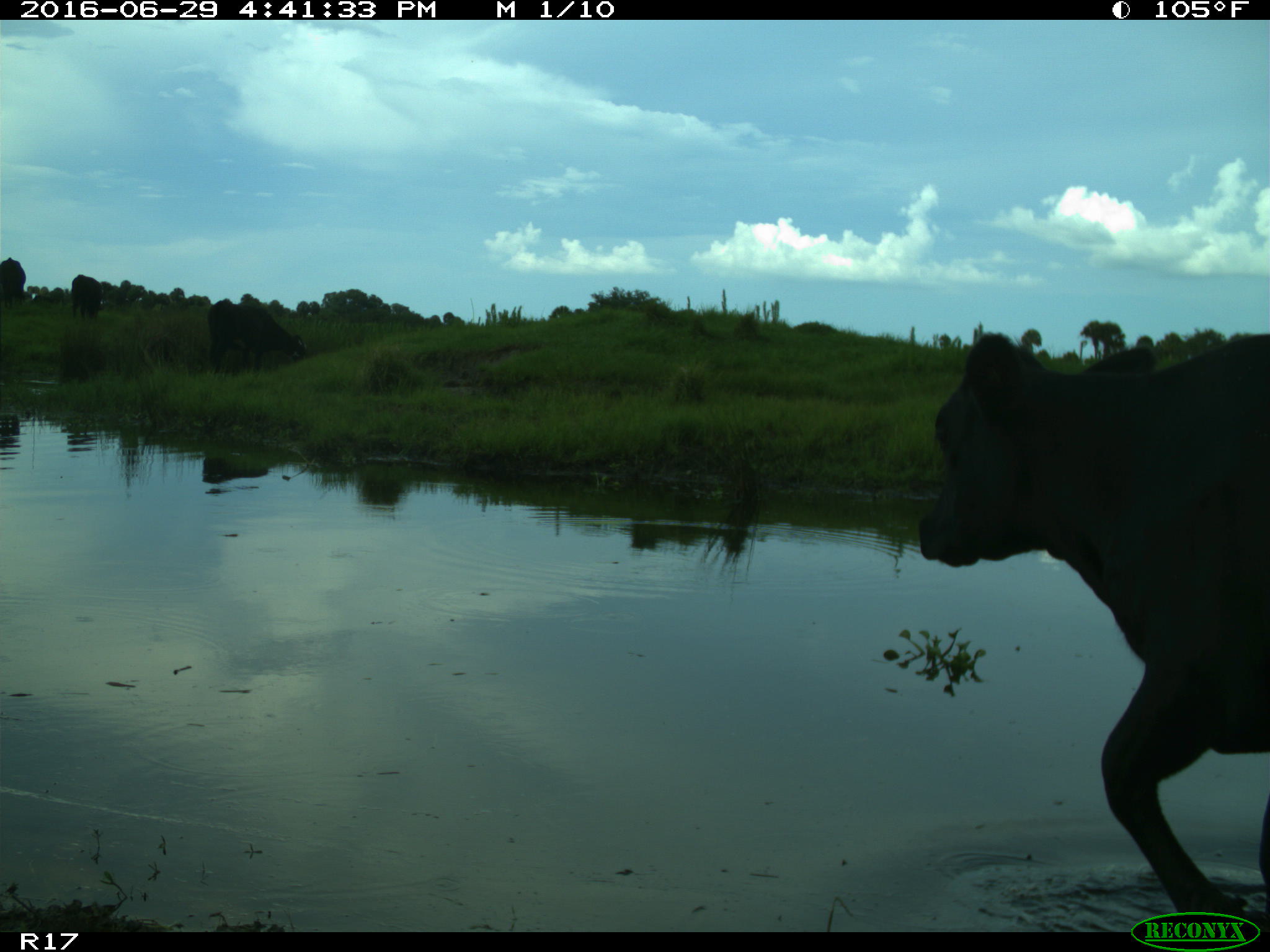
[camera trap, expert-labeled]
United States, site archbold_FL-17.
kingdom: Animalia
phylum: Chordata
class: Mammalia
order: Artiodactyla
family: Bovidae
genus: Bos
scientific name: Bos taurus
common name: domestic cow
Bos taurus (domestic cow).